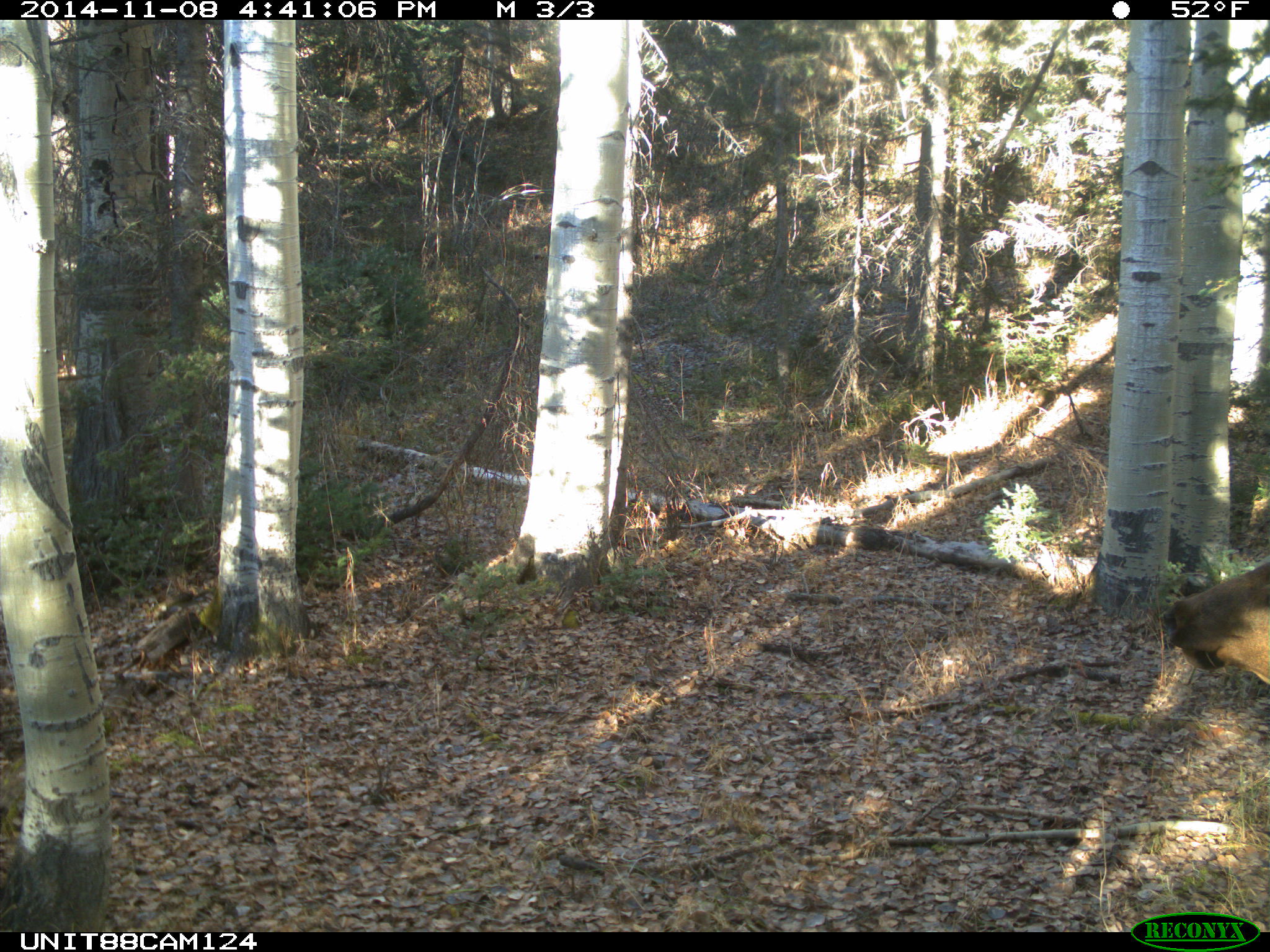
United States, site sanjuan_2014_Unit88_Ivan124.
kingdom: Animalia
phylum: Chordata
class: Mammalia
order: Artiodactyla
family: Cervidae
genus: Cervus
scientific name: Cervus elaphus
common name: red deer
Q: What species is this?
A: Cervus elaphus (red deer).